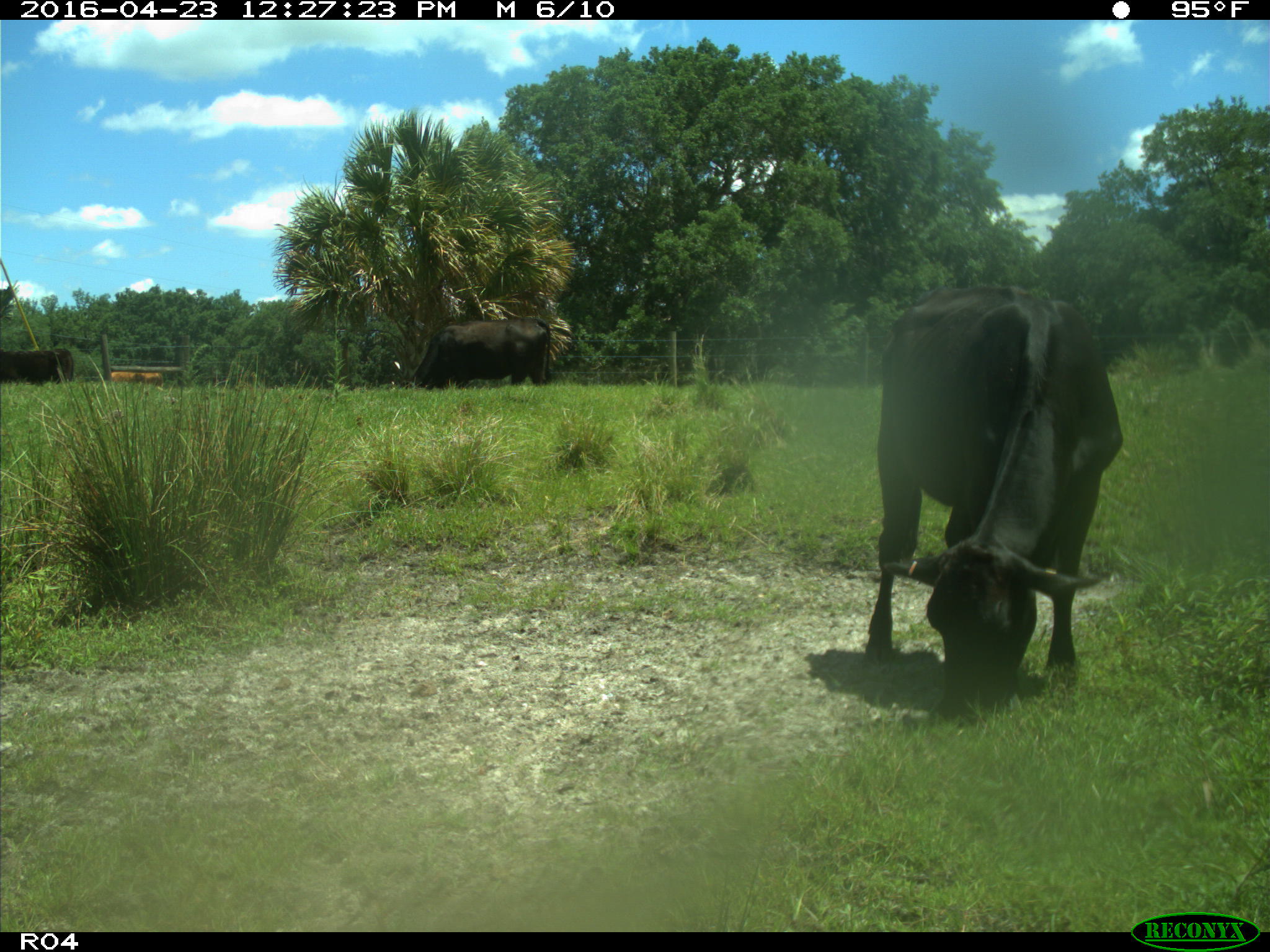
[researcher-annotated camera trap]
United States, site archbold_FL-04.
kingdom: Animalia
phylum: Chordata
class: Mammalia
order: Artiodactyla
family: Bovidae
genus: Bos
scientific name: Bos taurus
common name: domestic cow